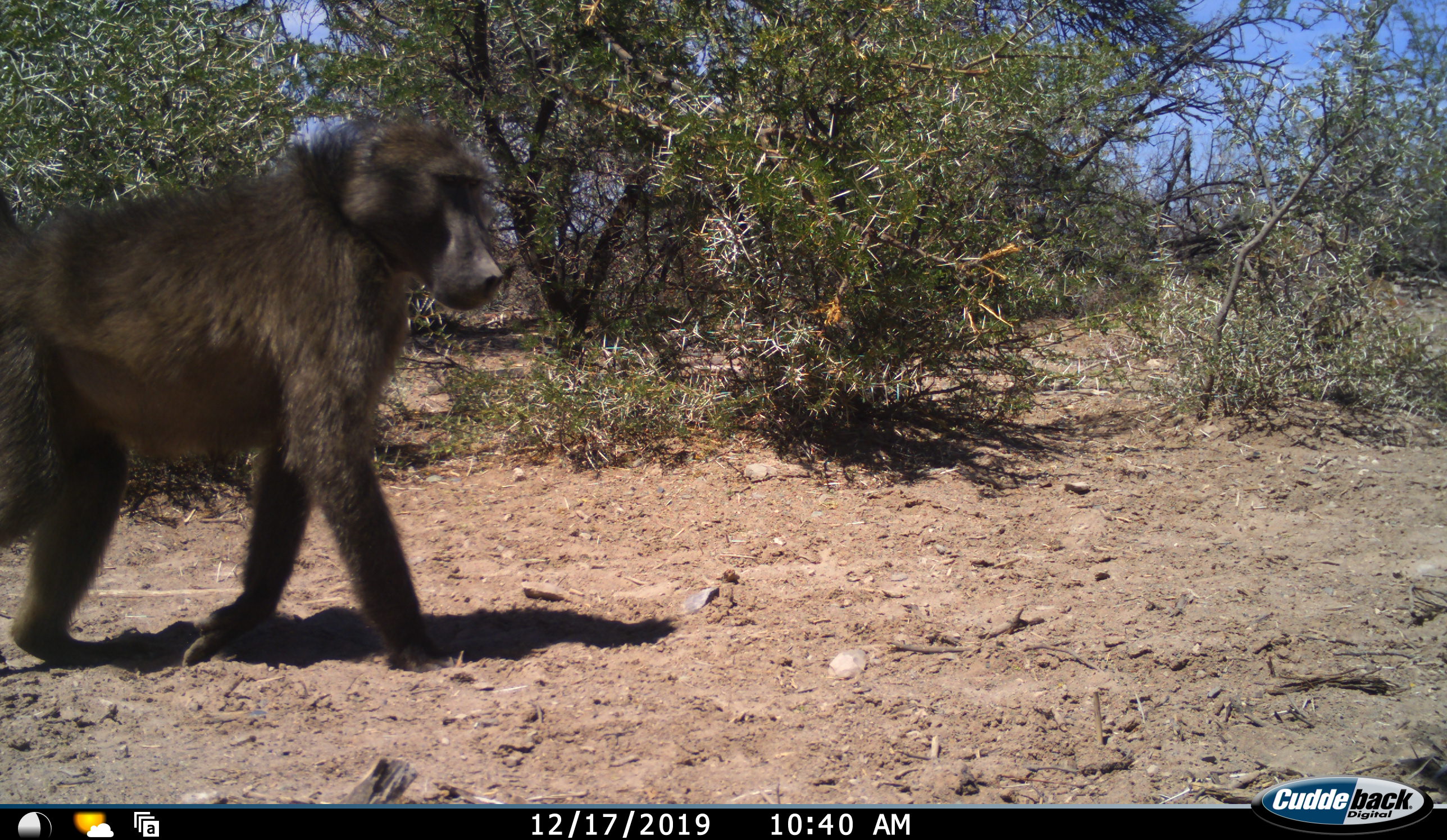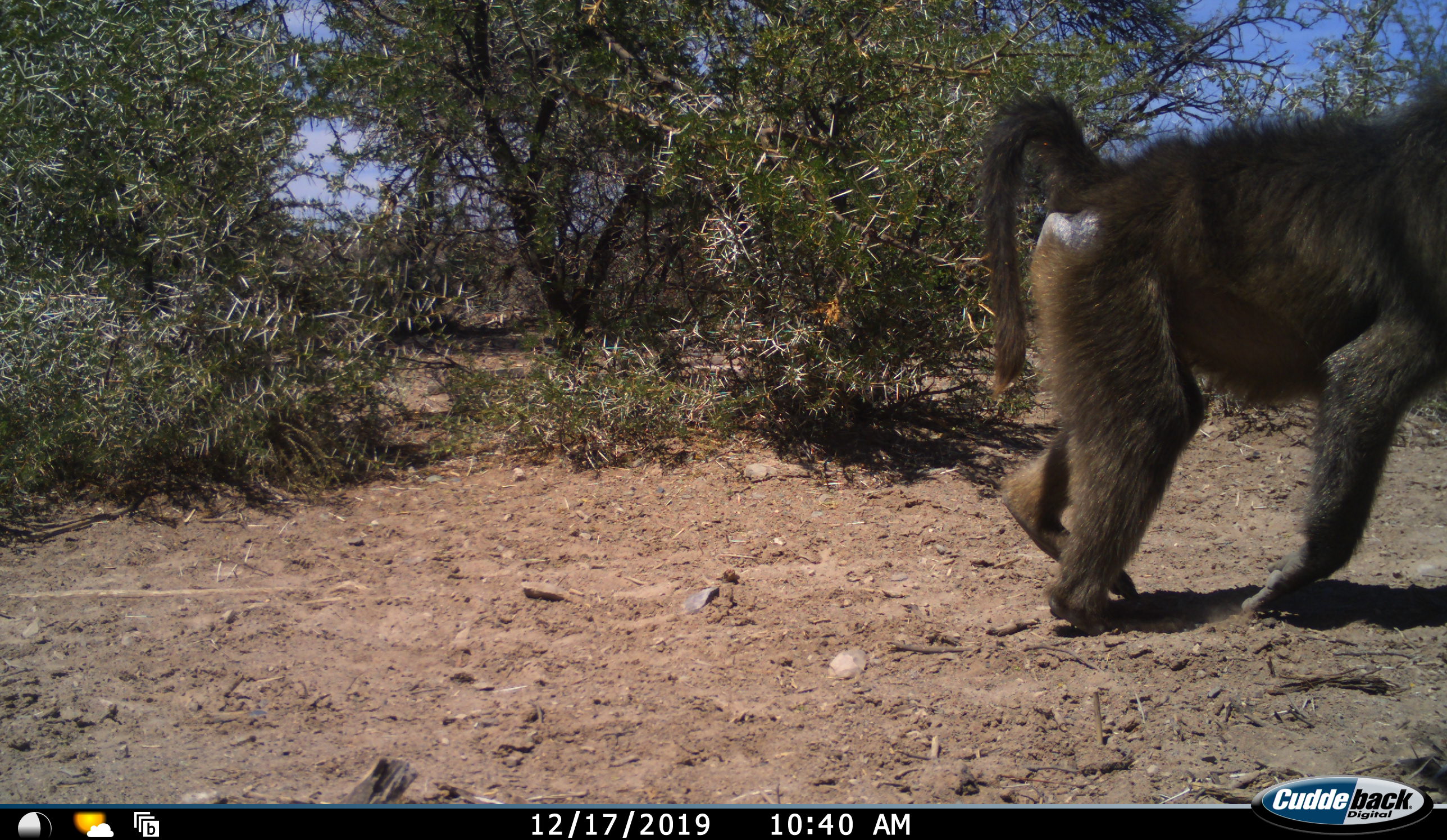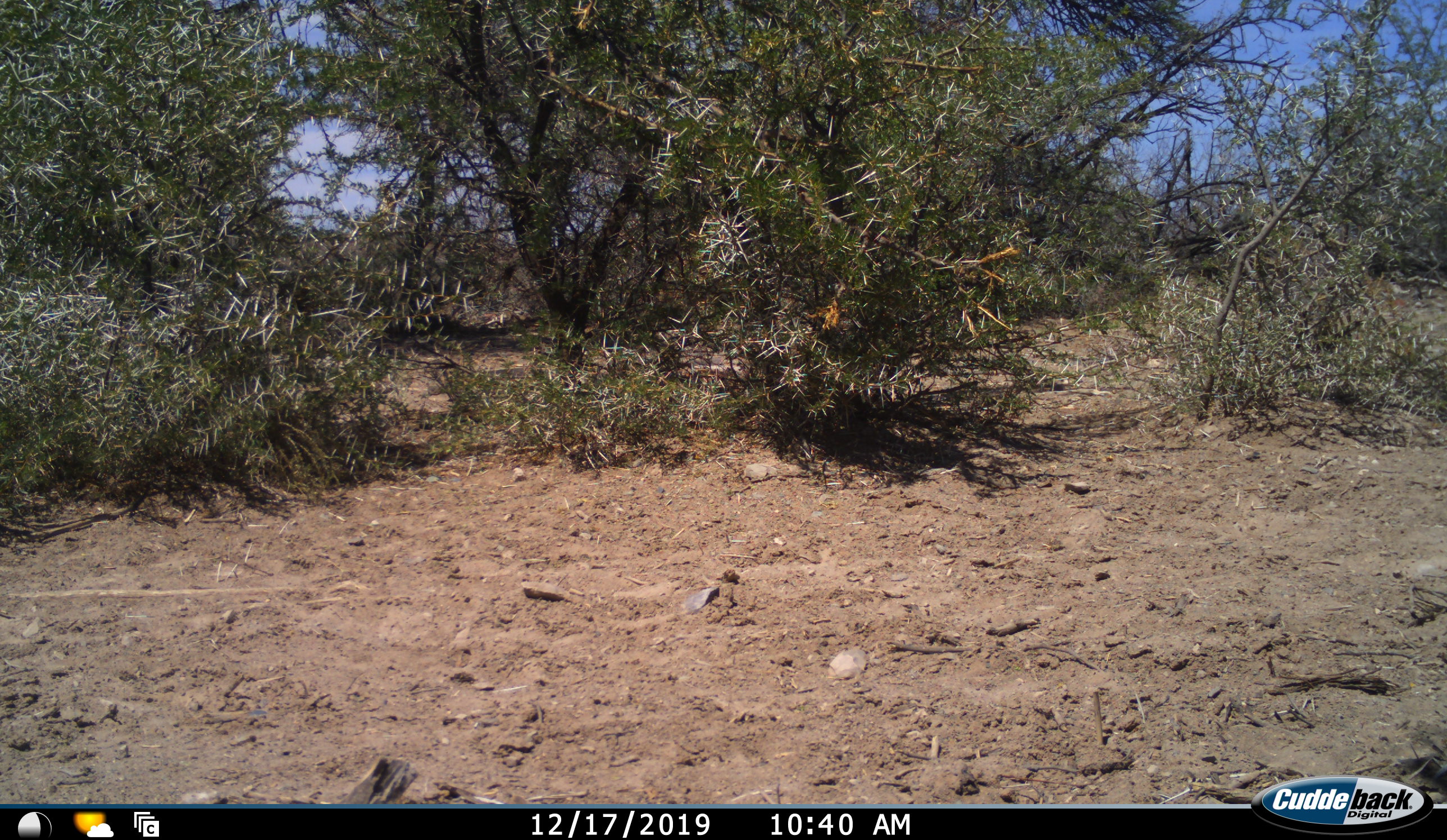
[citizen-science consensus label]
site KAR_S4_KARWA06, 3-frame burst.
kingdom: Animalia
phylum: Chordata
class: Mammalia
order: Primates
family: Cercopithecidae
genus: Papio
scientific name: Papio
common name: baboon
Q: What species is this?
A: Baboon (Papio).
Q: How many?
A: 1.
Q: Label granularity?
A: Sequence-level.